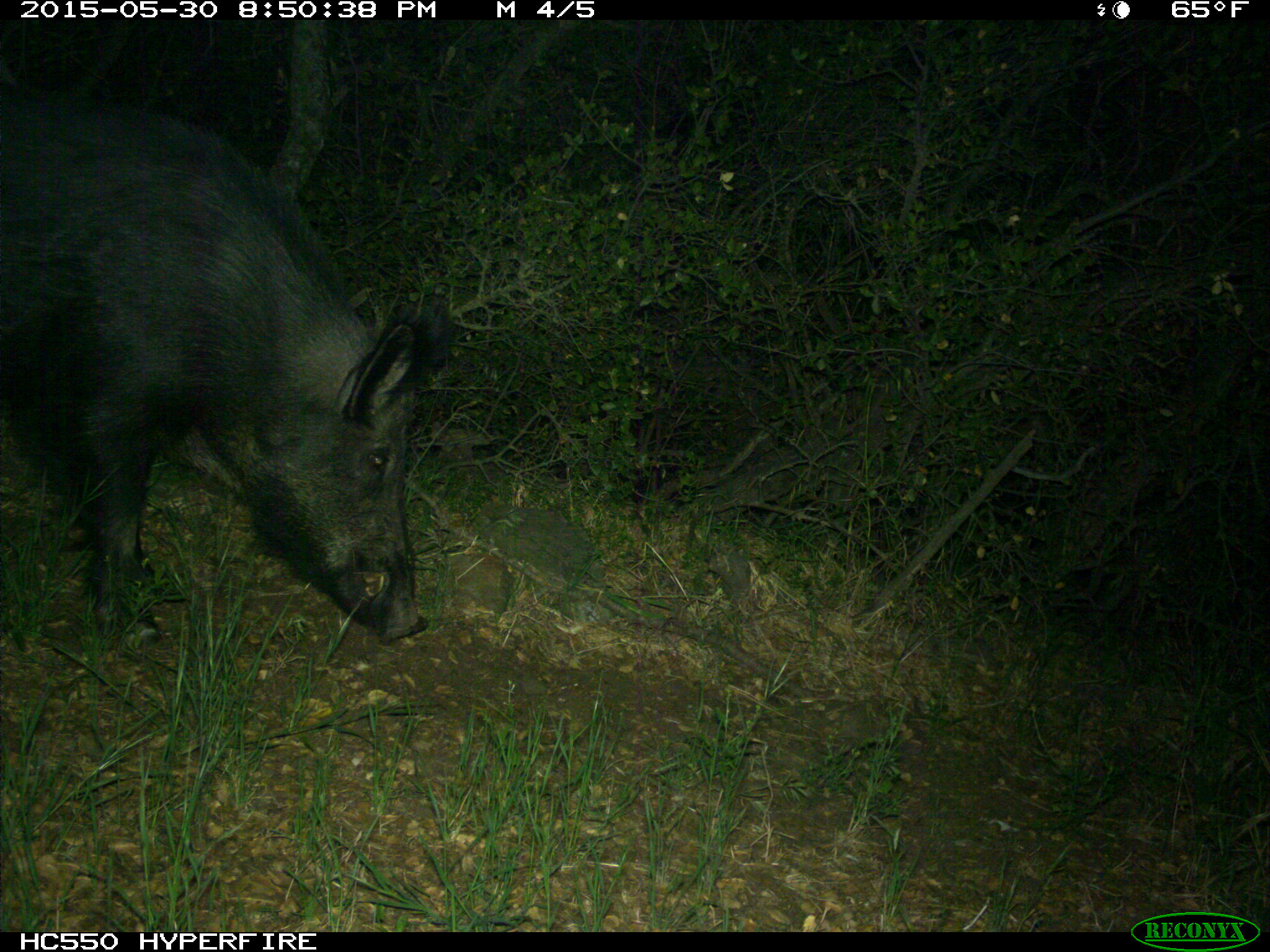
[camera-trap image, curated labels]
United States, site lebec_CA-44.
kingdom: Animalia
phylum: Chordata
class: Mammalia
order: Artiodactyla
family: Suidae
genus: Sus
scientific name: Sus scrofa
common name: wild boar